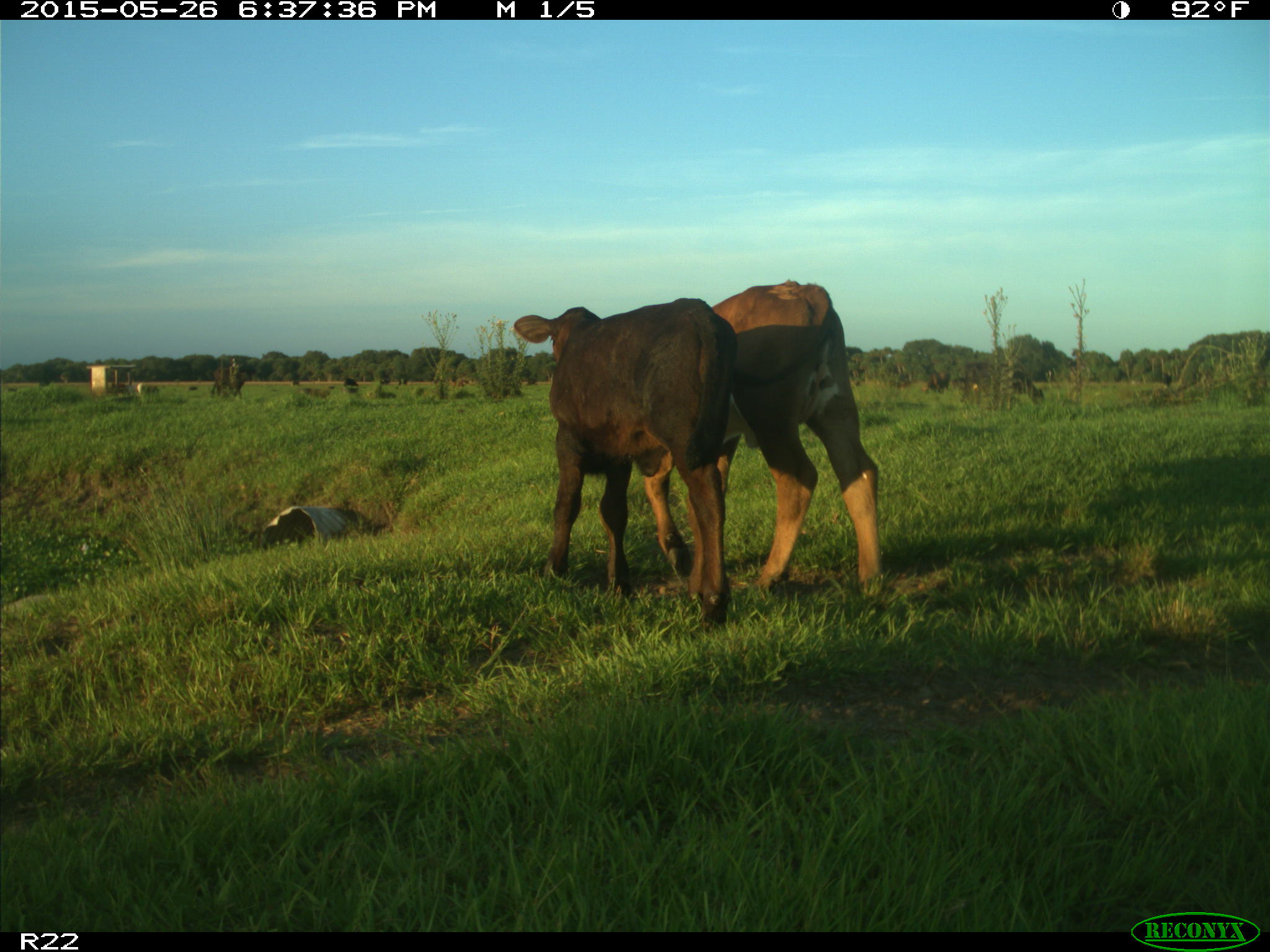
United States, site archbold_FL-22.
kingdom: Animalia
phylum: Chordata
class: Mammalia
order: Artiodactyla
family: Bovidae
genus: Bos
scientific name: Bos taurus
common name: domestic cow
Bos taurus (domestic cow).